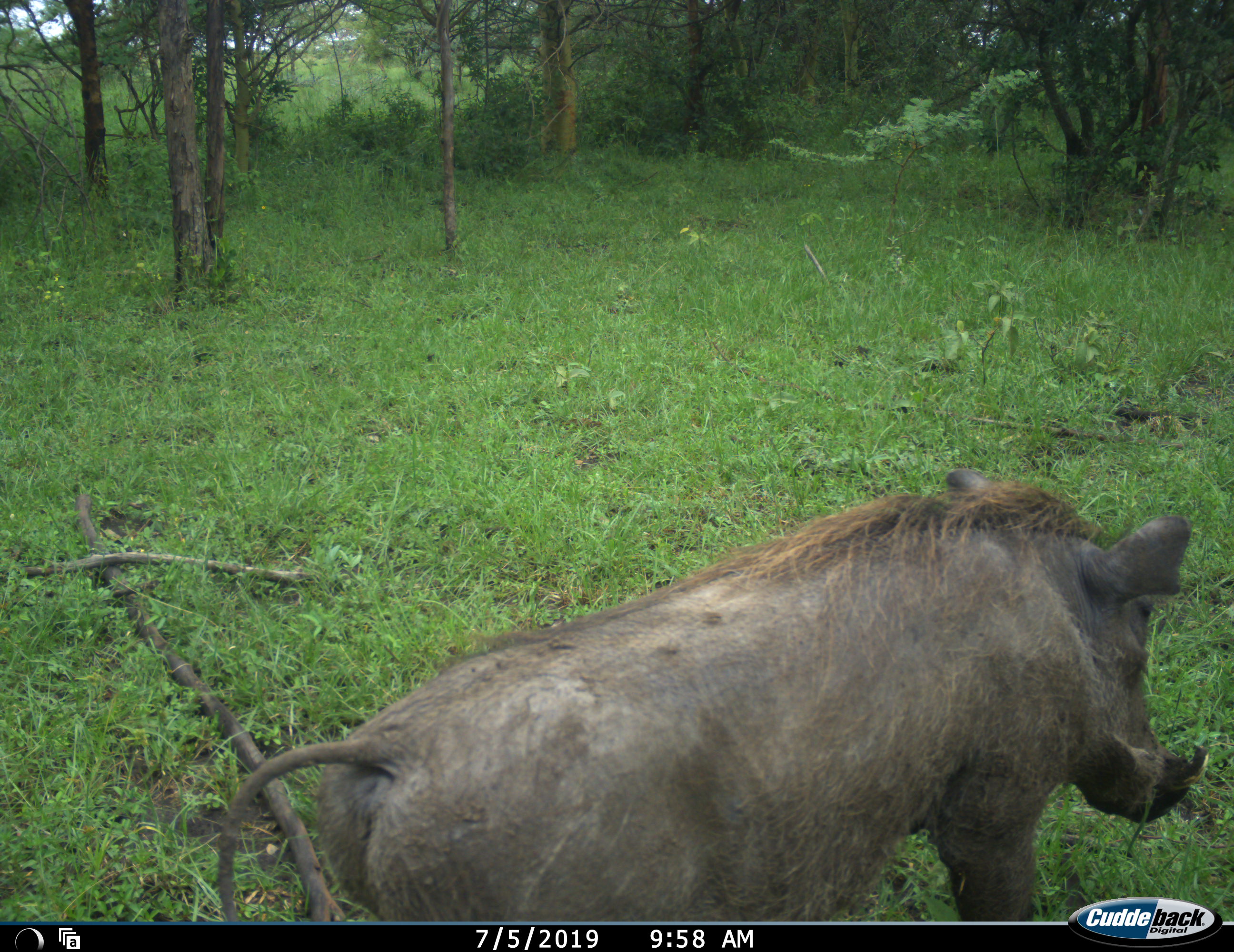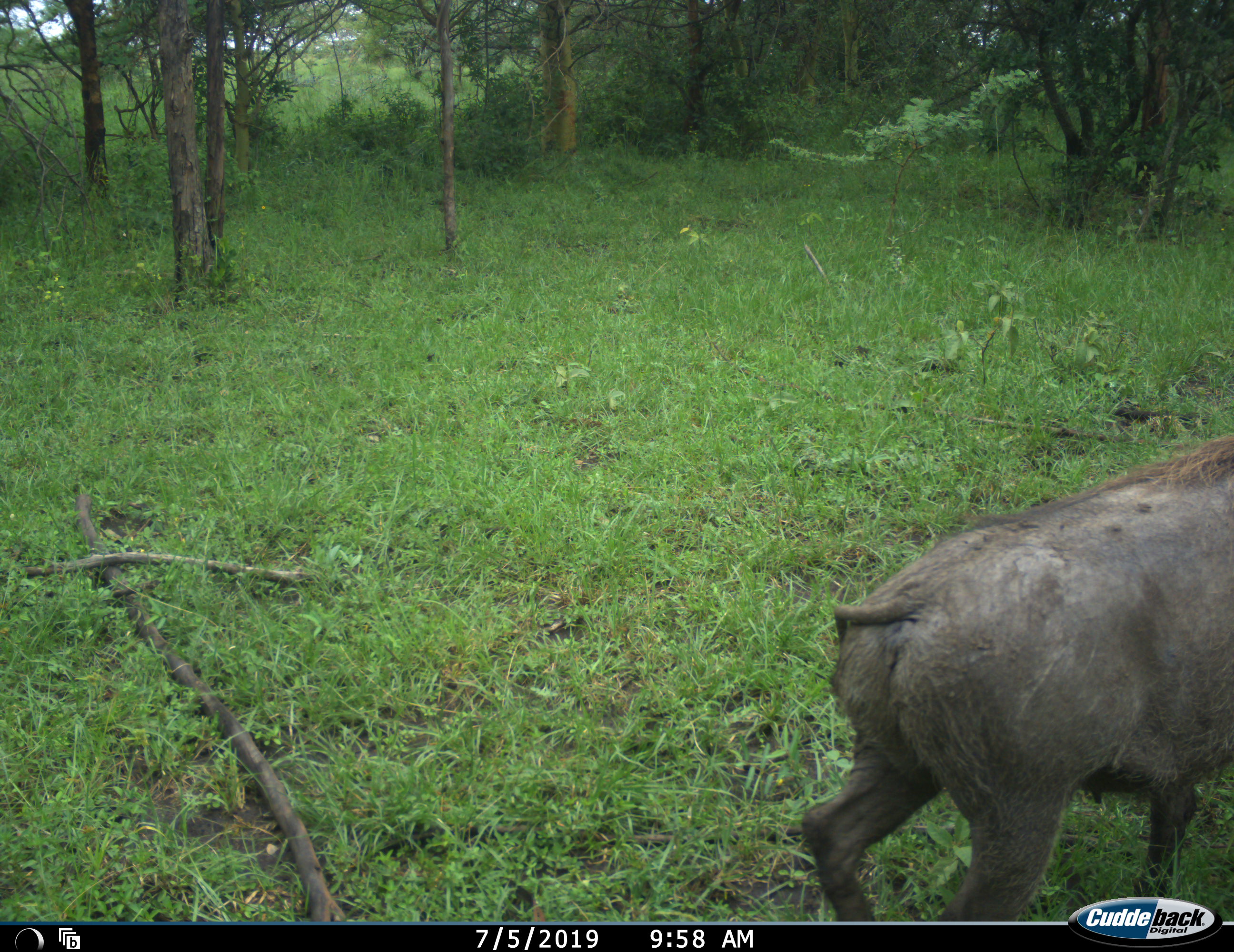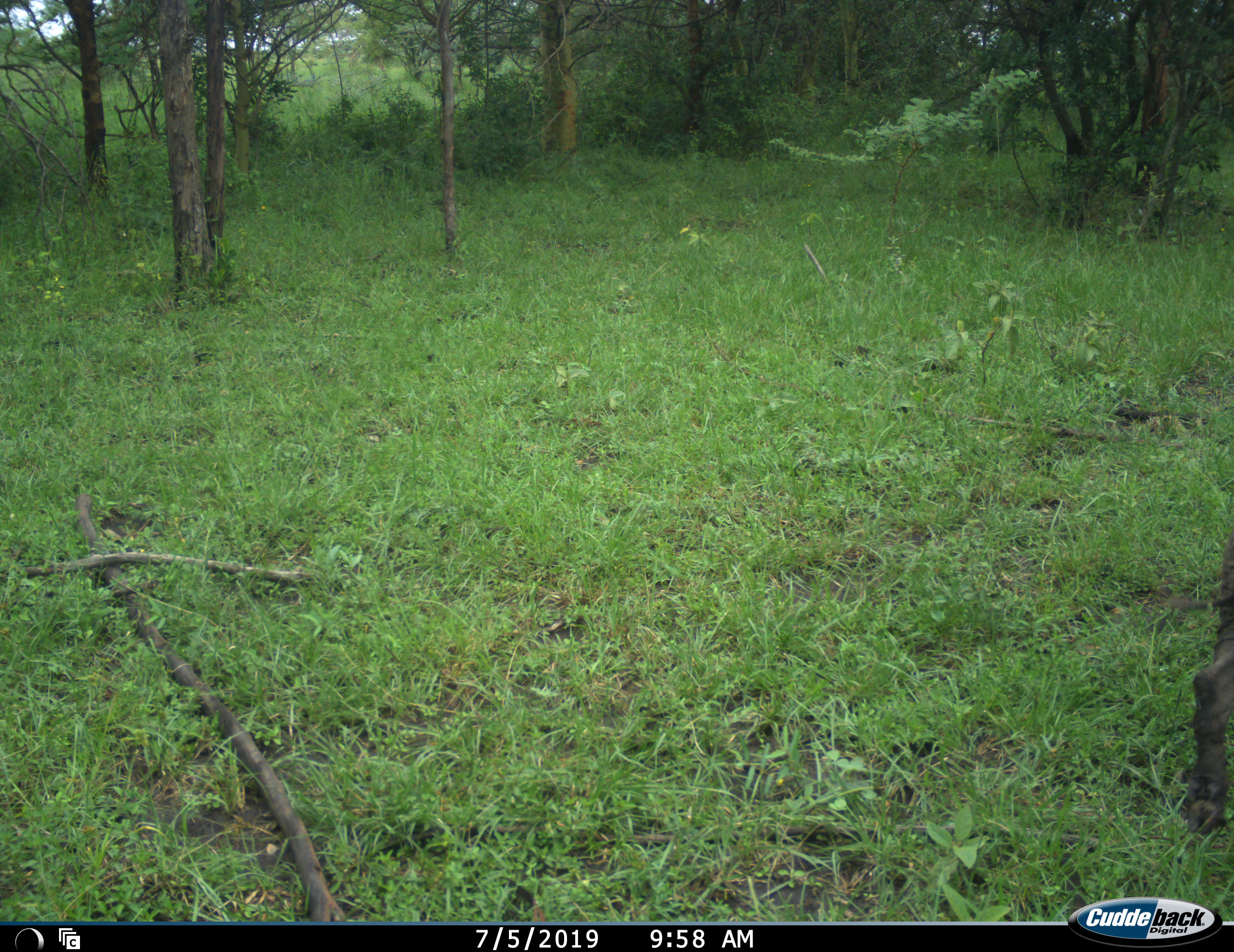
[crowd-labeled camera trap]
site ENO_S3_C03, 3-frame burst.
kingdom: Animalia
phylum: Chordata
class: Mammalia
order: Artiodactyla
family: Suidae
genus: Phacochoerus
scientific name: Phacochoerus africanus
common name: warthog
Warthog (Phacochoerus africanus), count 1. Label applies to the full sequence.